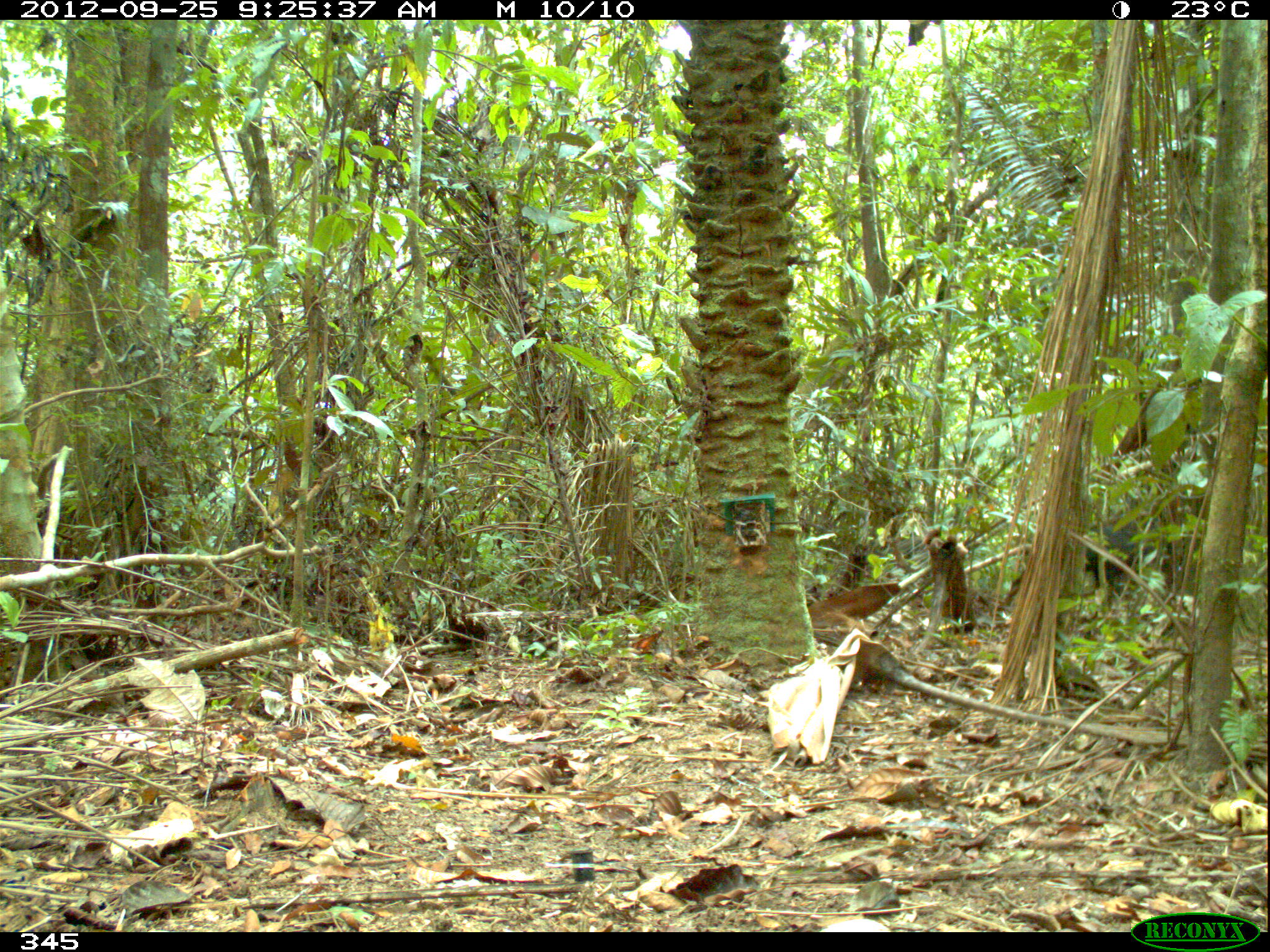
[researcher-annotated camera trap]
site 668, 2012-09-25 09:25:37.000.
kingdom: Animalia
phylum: Chordata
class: Mammalia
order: Artiodactyla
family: Tayassuidae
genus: Tayassu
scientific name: Tayassu pecari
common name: white-lipped peccary